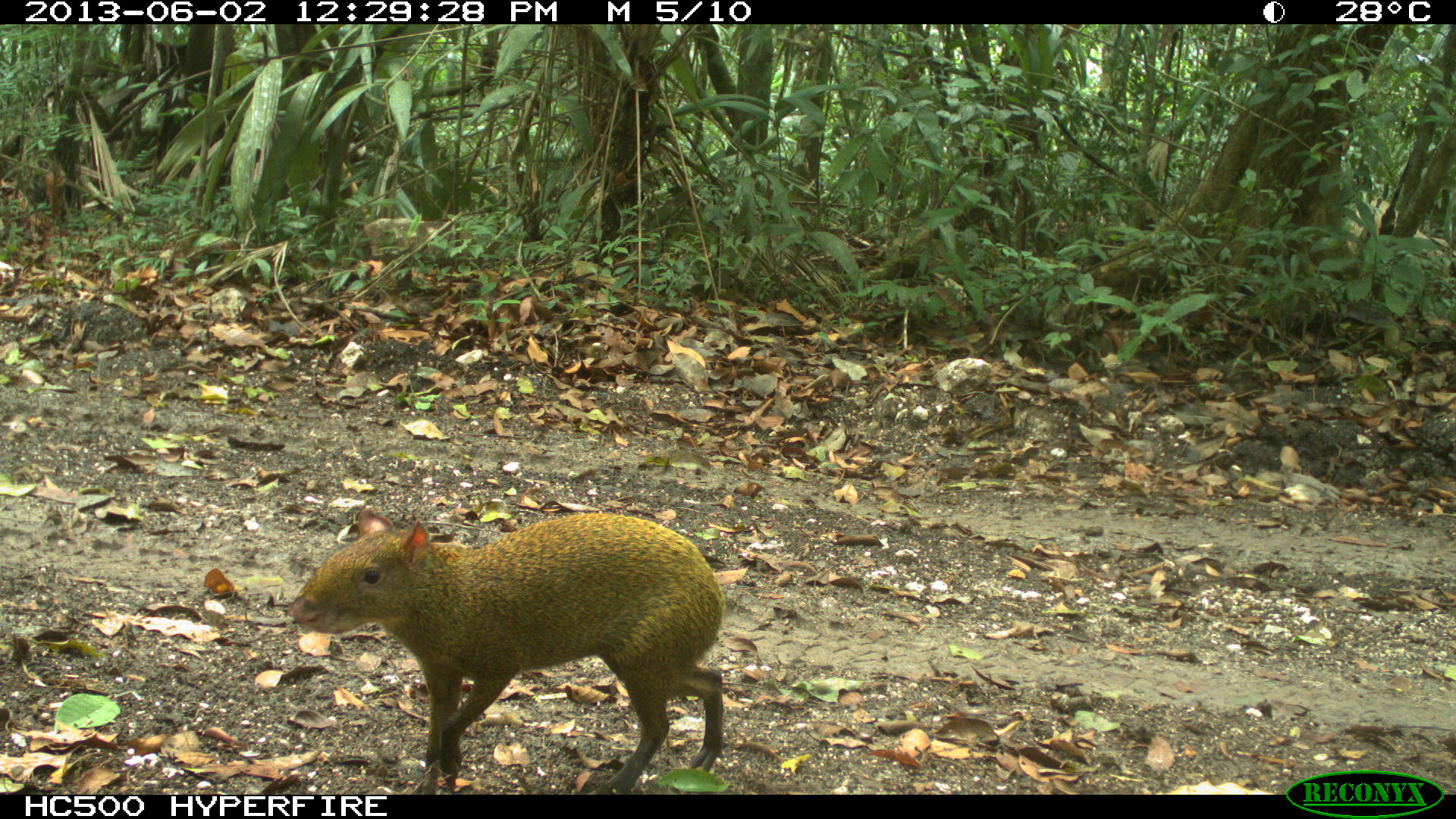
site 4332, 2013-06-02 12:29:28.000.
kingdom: Animalia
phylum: Chordata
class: Mammalia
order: Rodentia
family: Dasyproctidae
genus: Dasyprocta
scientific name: Dasyprocta punctata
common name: central american agouti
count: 1